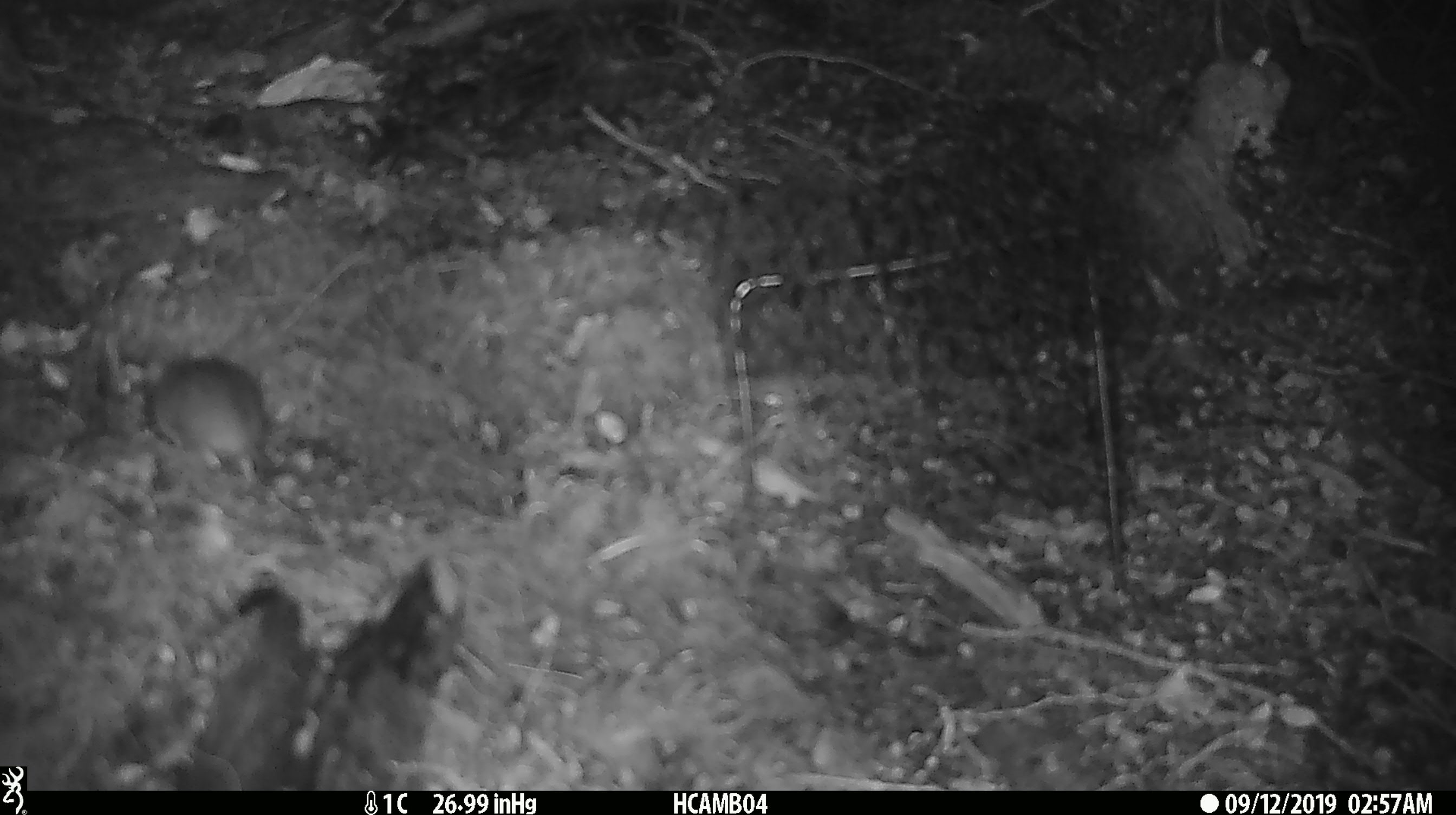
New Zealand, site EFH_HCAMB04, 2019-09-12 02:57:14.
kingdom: Animalia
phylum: Chordata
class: Mammalia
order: Rodentia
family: Muridae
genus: Mus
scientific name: Mus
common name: mouse